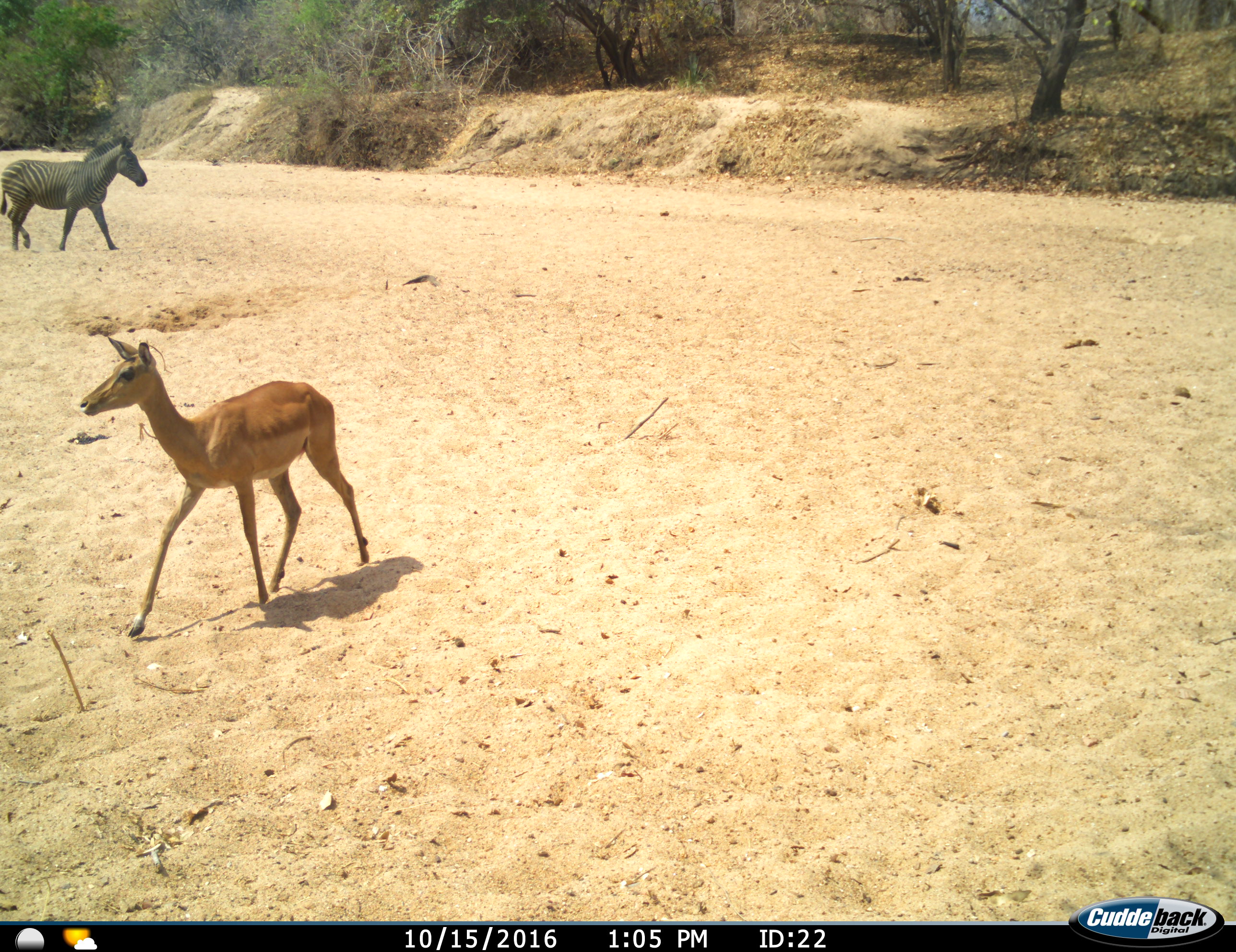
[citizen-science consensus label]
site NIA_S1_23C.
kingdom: Animalia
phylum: Chordata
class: Mammalia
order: Artiodactyla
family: Bovidae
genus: Aepyceros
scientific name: Aepyceros melampus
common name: impala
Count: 1.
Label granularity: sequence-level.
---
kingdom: Animalia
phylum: Chordata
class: Mammalia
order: Perissodactyla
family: Equidae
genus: Equus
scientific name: Equus quagga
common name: plains zebra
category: zebraplains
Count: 1.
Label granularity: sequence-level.